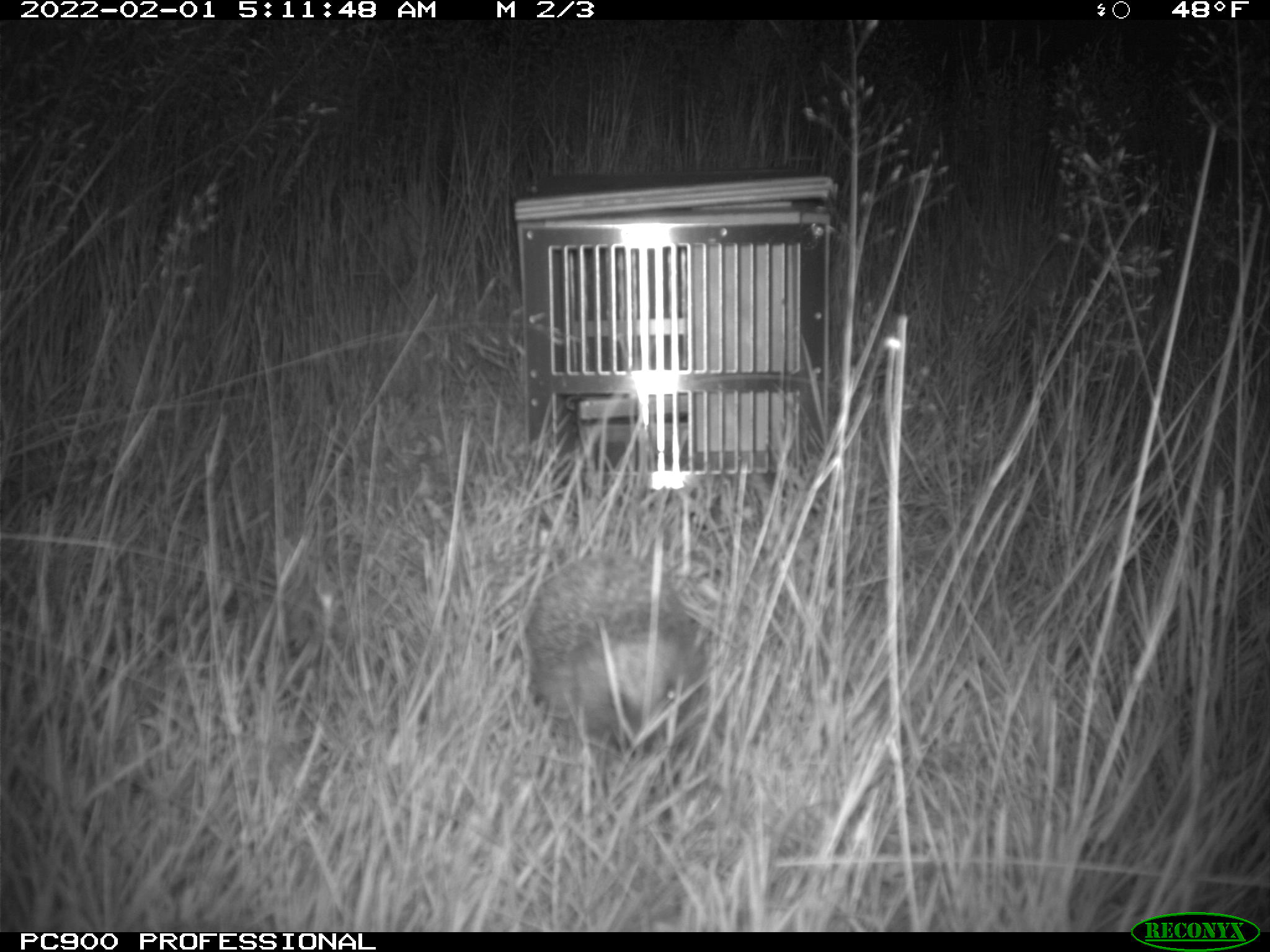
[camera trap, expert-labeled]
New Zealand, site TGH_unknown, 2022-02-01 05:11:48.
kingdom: Animalia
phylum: Chordata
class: Mammalia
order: Eulipotyphla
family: Erinaceidae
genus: Erinaceus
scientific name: Erinaceus europaeus europaeus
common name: european hedgehog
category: hedgehog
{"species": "hedgehog (european hedgehog) (Erinaceus europaeus europaeus)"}